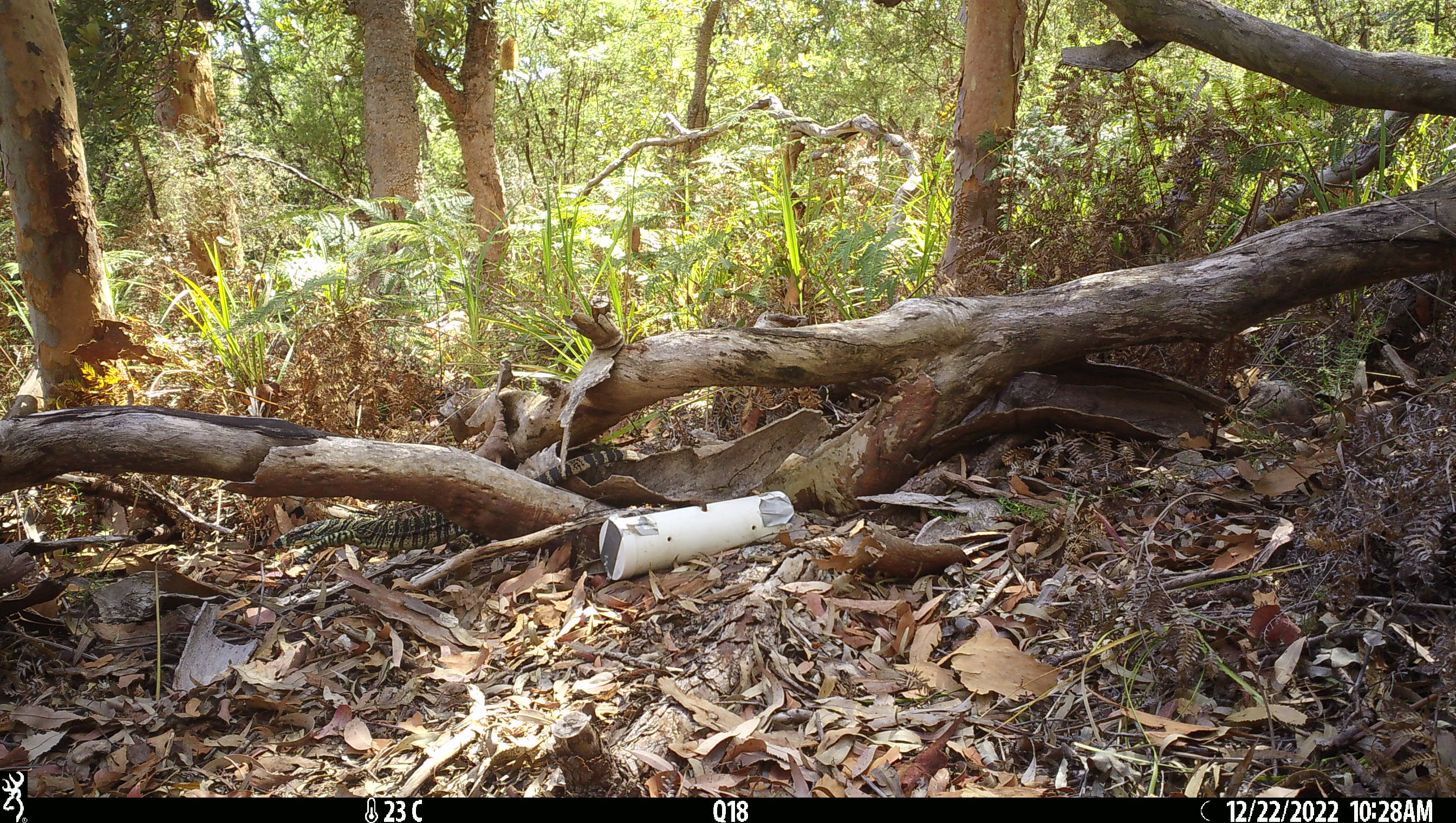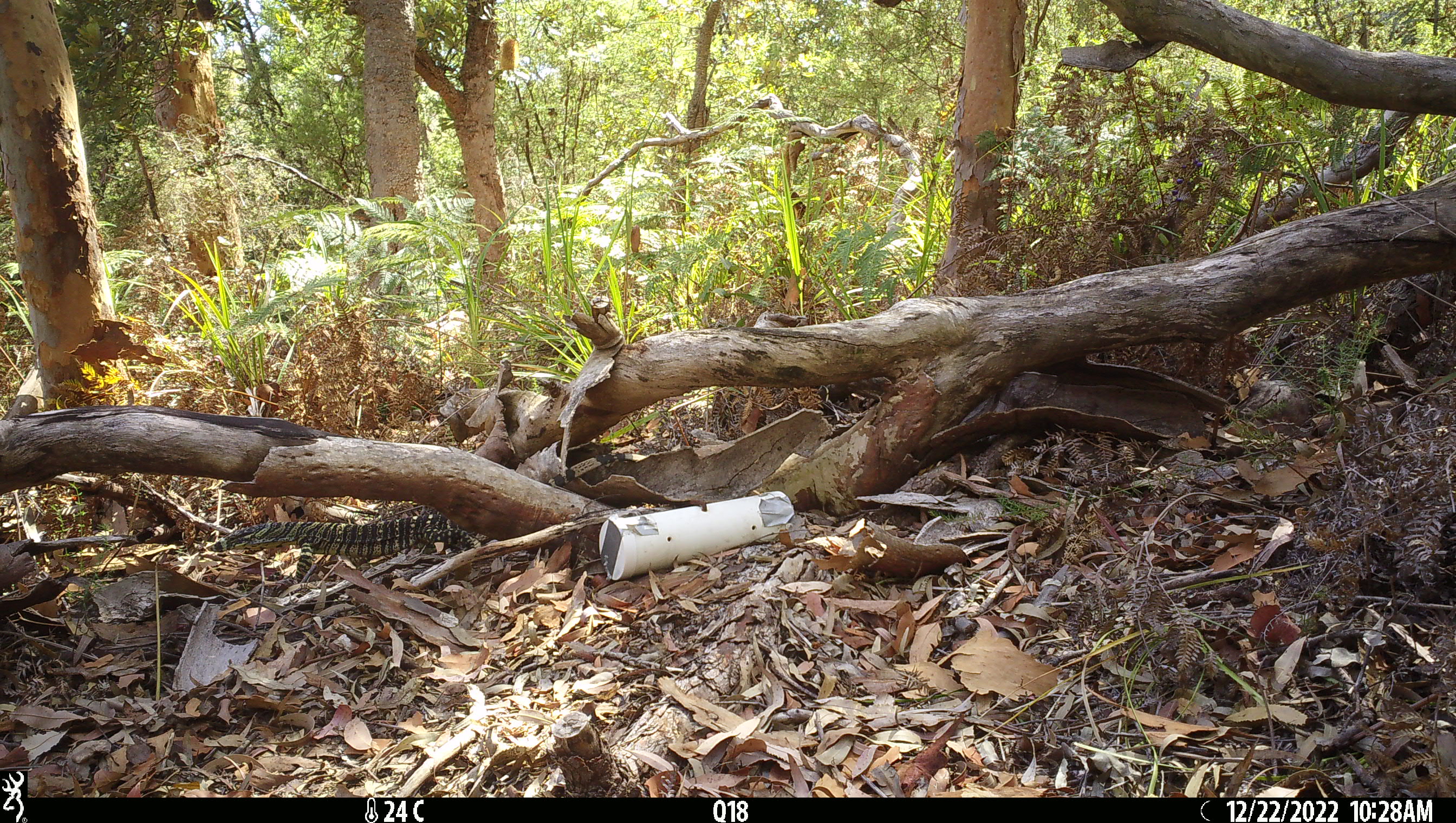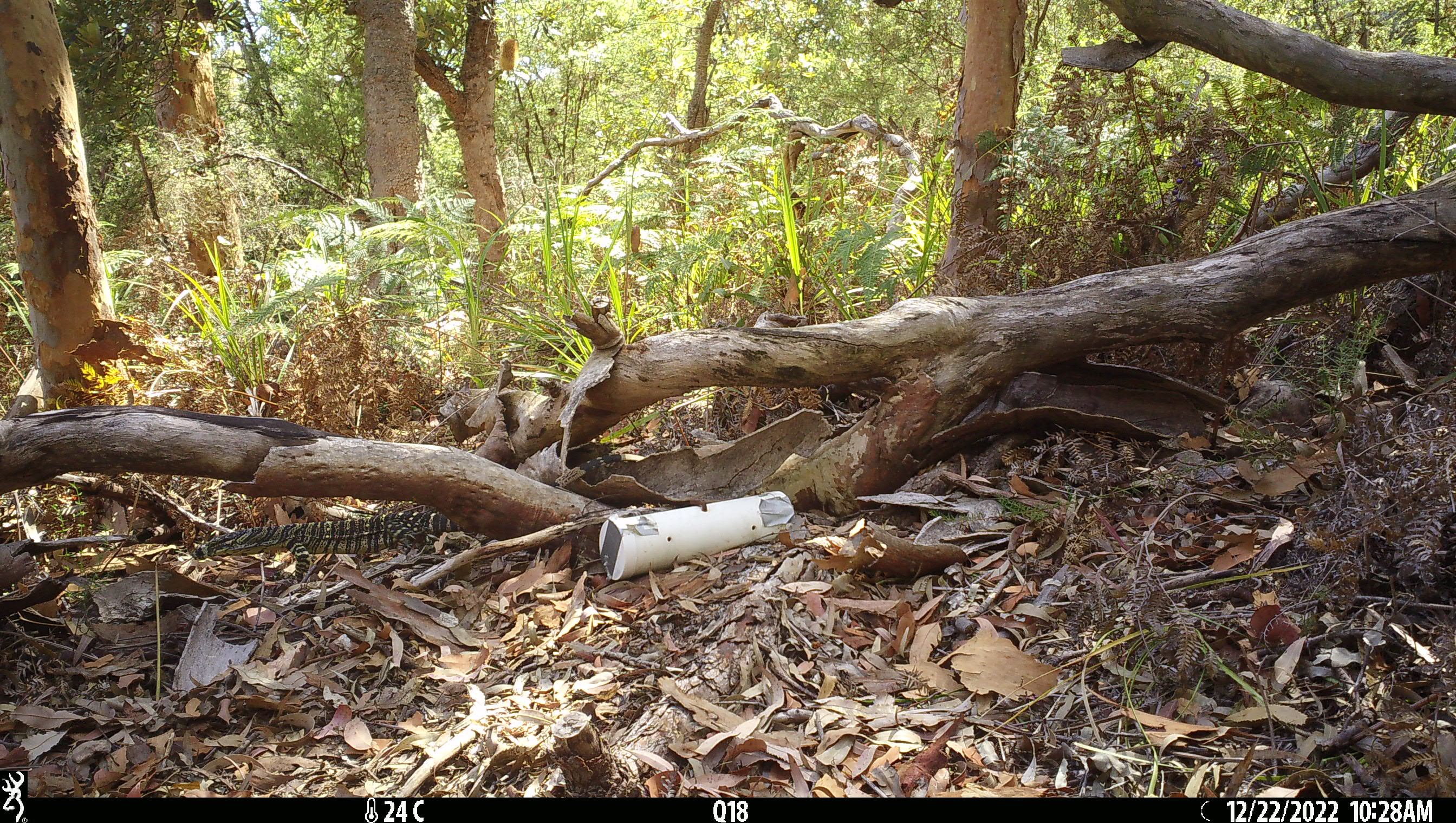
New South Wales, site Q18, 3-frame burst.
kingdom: Animalia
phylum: Chordata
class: Reptilia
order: Squamata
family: Varanidae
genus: Varanus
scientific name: Varanus varius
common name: lace monitor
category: goanna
Goanna (lace monitor) (Varanus varius).